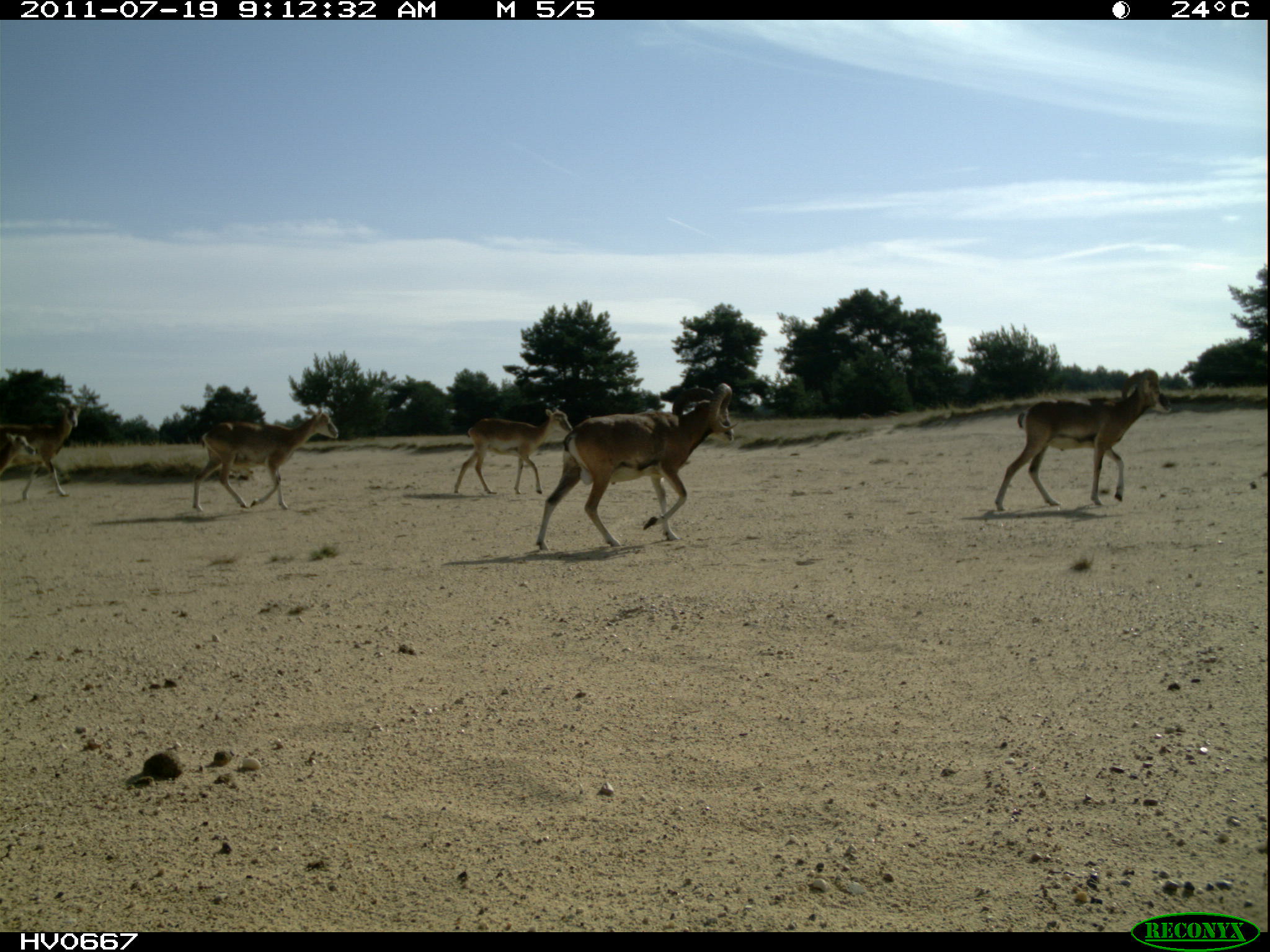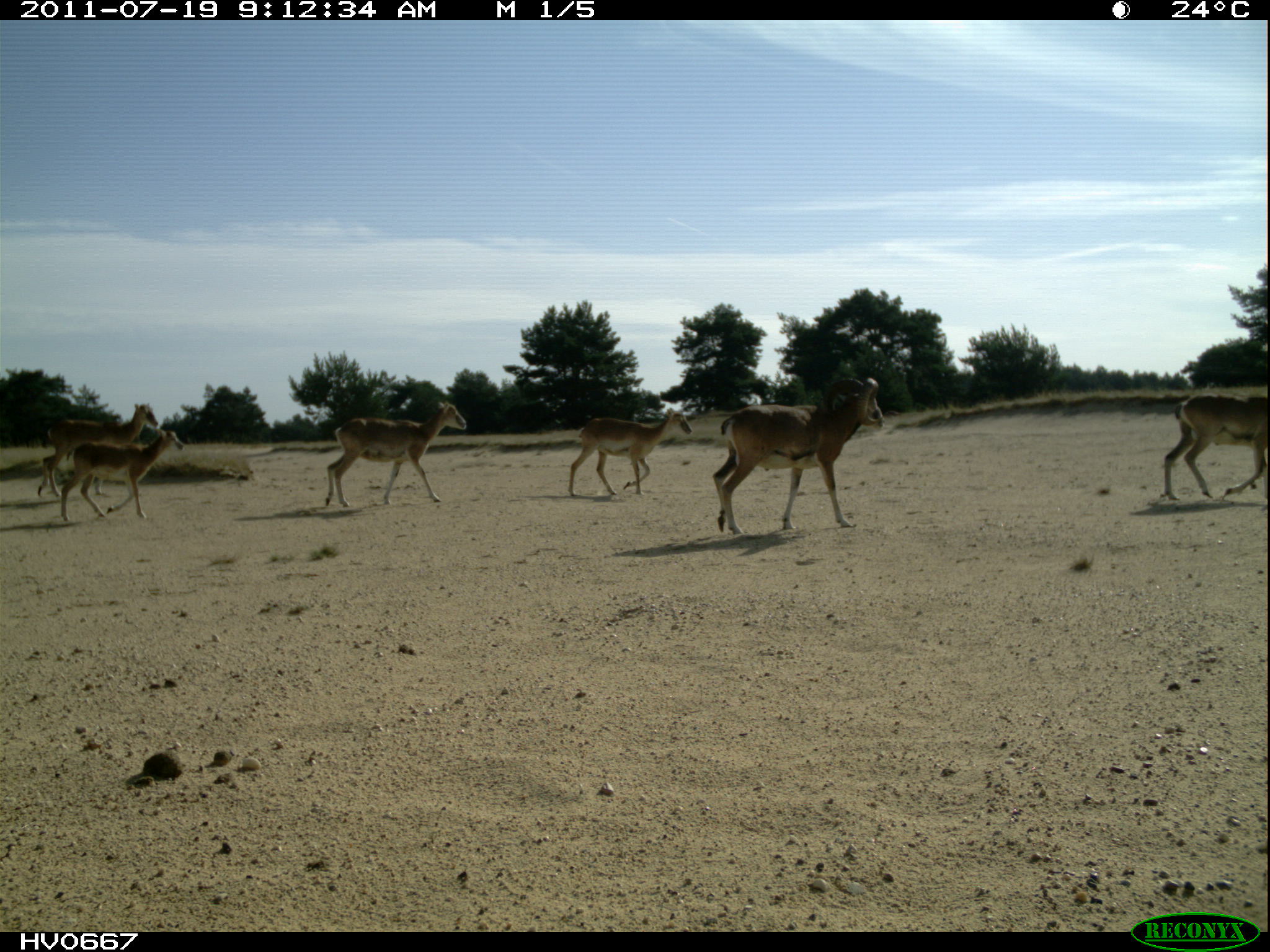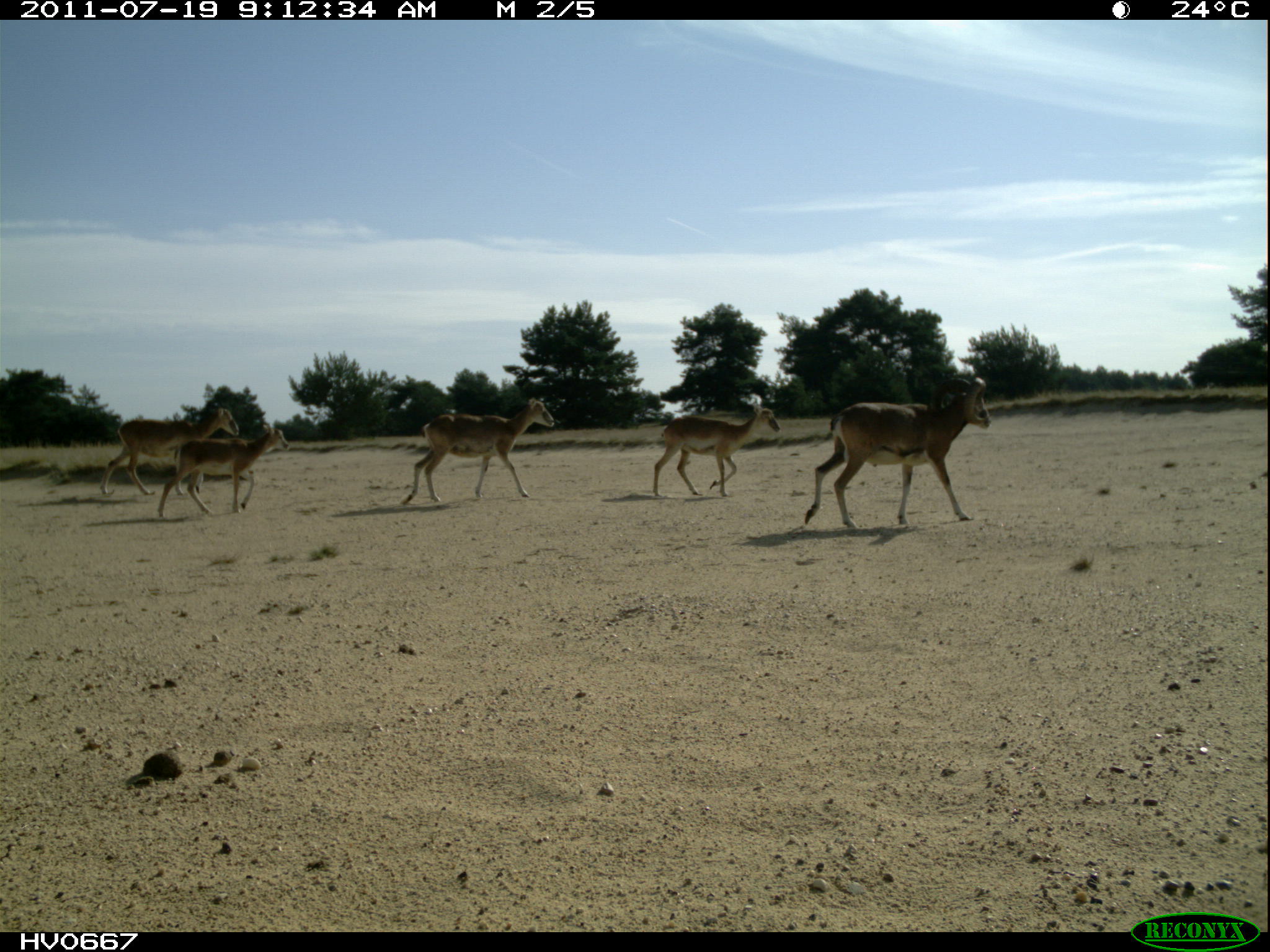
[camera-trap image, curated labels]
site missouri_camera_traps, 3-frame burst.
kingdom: Animalia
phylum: Chordata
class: Mammalia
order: Artiodactyla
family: Bovidae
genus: Ovis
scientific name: Ovis ammon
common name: mouflon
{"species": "mouflon (Ovis ammon)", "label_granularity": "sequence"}